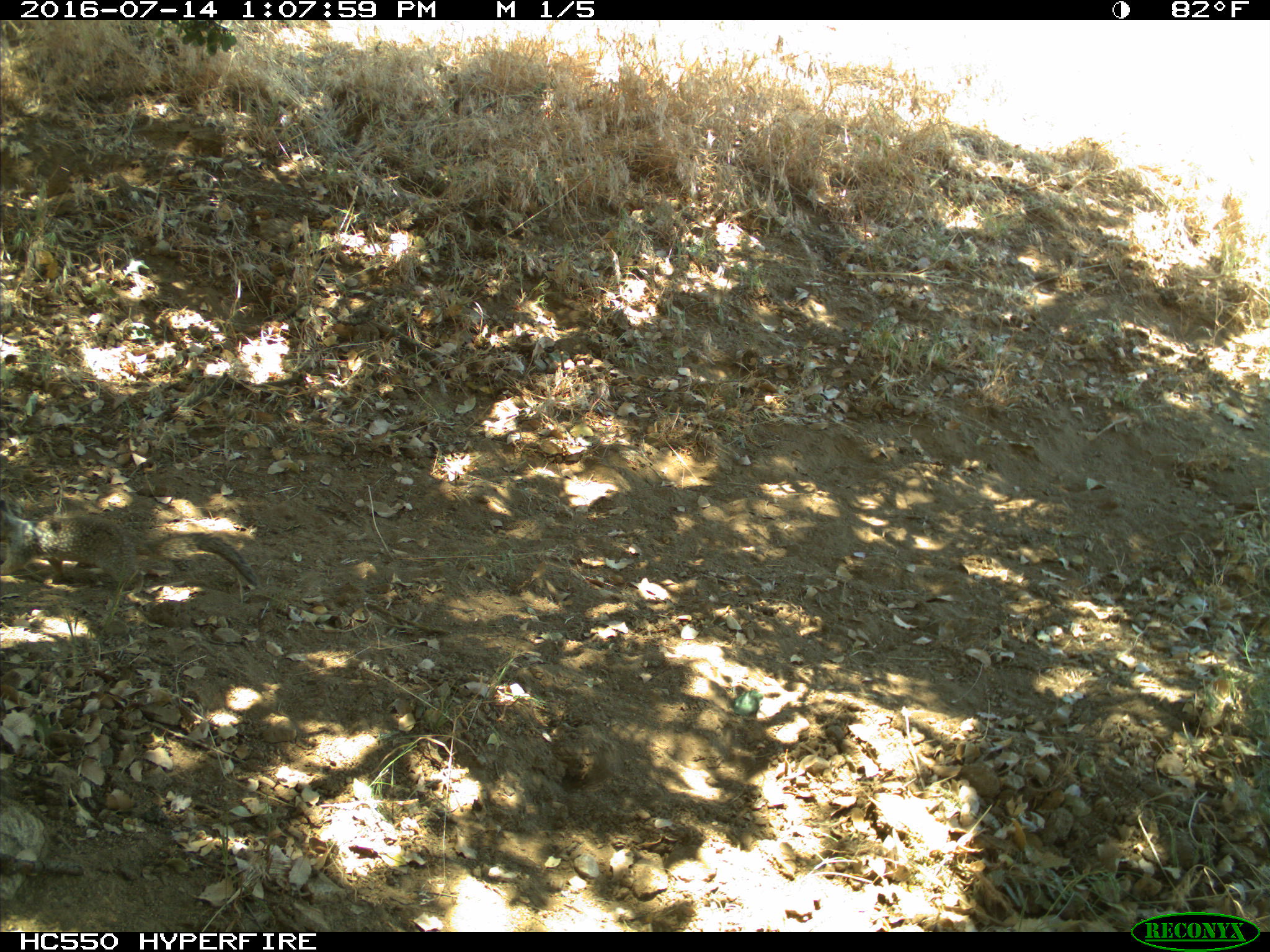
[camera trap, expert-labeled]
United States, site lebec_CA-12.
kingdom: Animalia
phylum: Chordata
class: Mammalia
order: Rodentia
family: Sciuridae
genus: Otospermophilus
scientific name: Otospermophilus beecheyi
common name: california ground squirrel